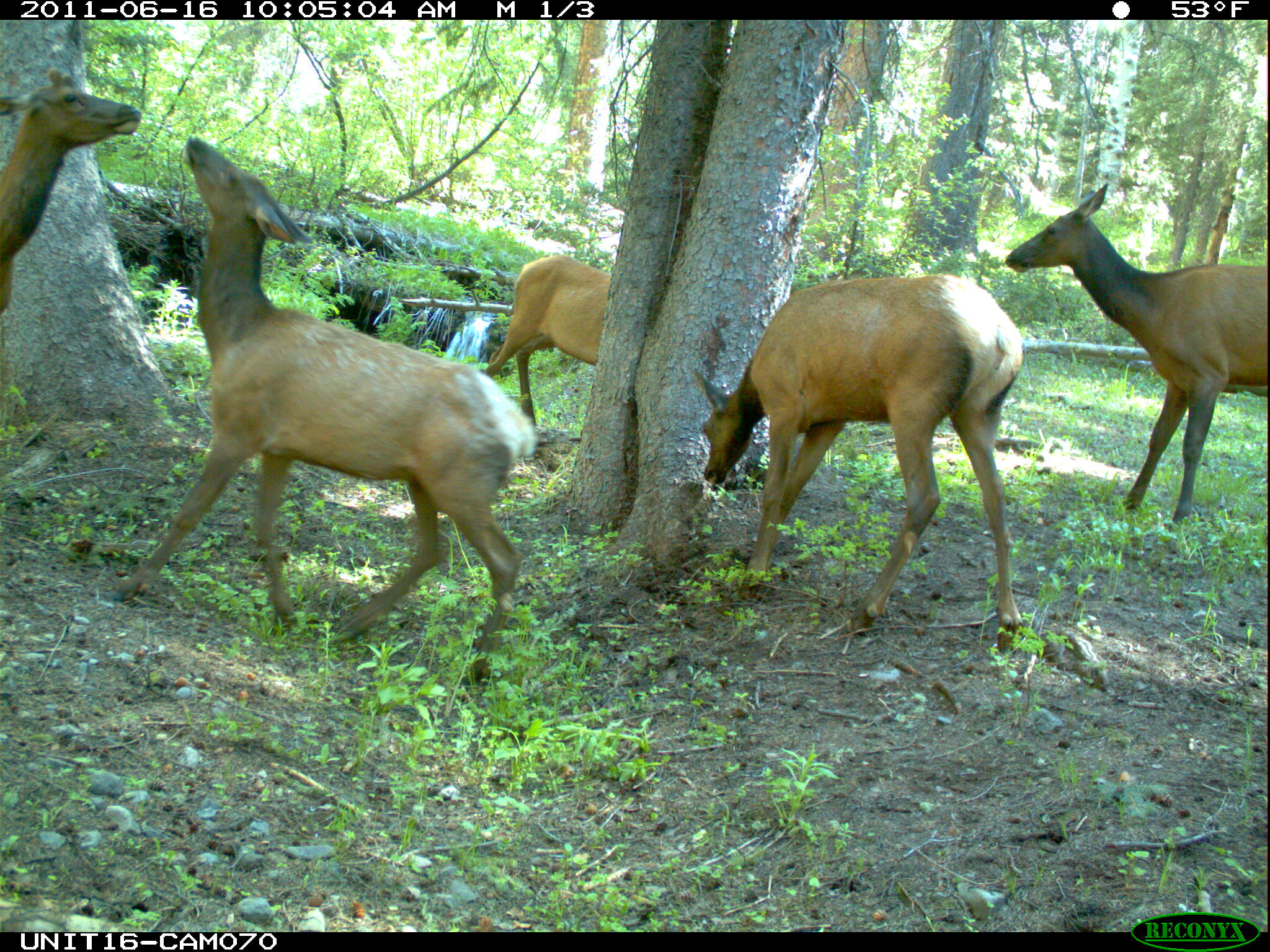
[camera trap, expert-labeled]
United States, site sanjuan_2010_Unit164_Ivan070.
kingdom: Animalia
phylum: Chordata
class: Mammalia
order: Artiodactyla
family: Cervidae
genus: Cervus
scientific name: Cervus elaphus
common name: red deer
Cervus elaphus (red deer).